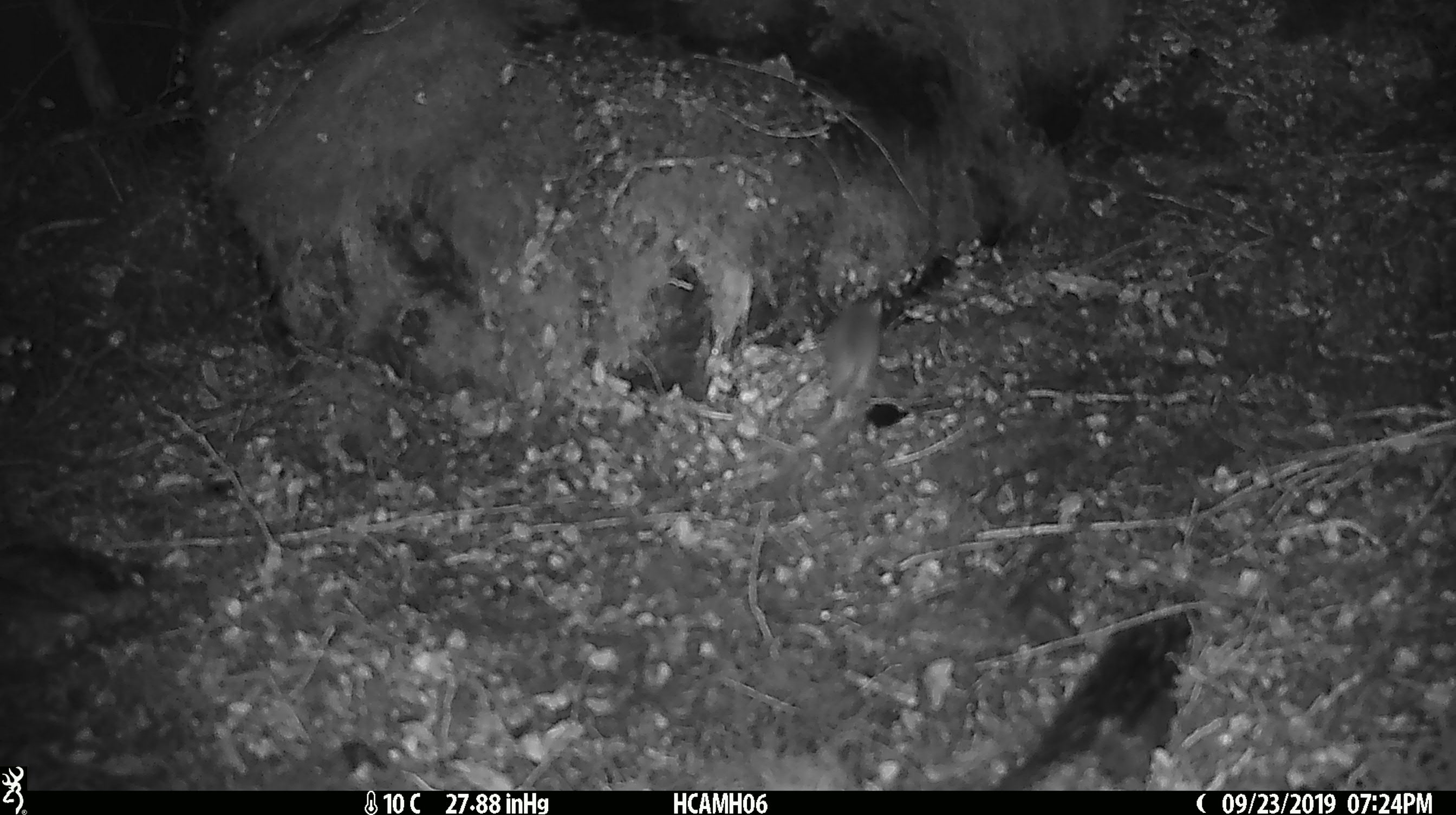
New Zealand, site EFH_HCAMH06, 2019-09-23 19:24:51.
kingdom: Animalia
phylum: Chordata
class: Mammalia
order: Rodentia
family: Muridae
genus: Mus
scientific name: Mus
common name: mouse